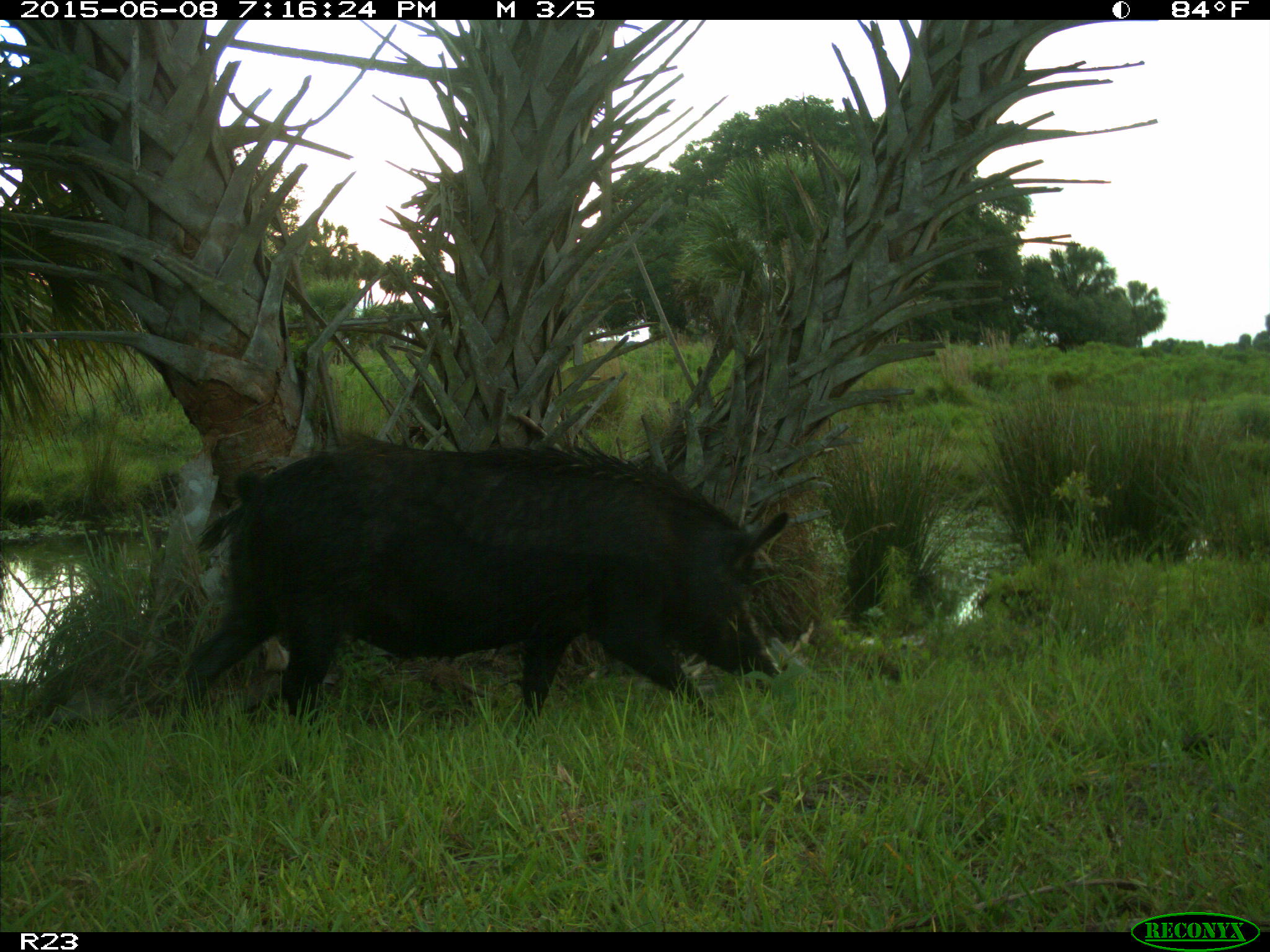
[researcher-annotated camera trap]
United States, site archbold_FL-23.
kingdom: Animalia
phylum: Chordata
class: Mammalia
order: Artiodactyla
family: Bovidae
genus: Bos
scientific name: Bos taurus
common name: domestic cow